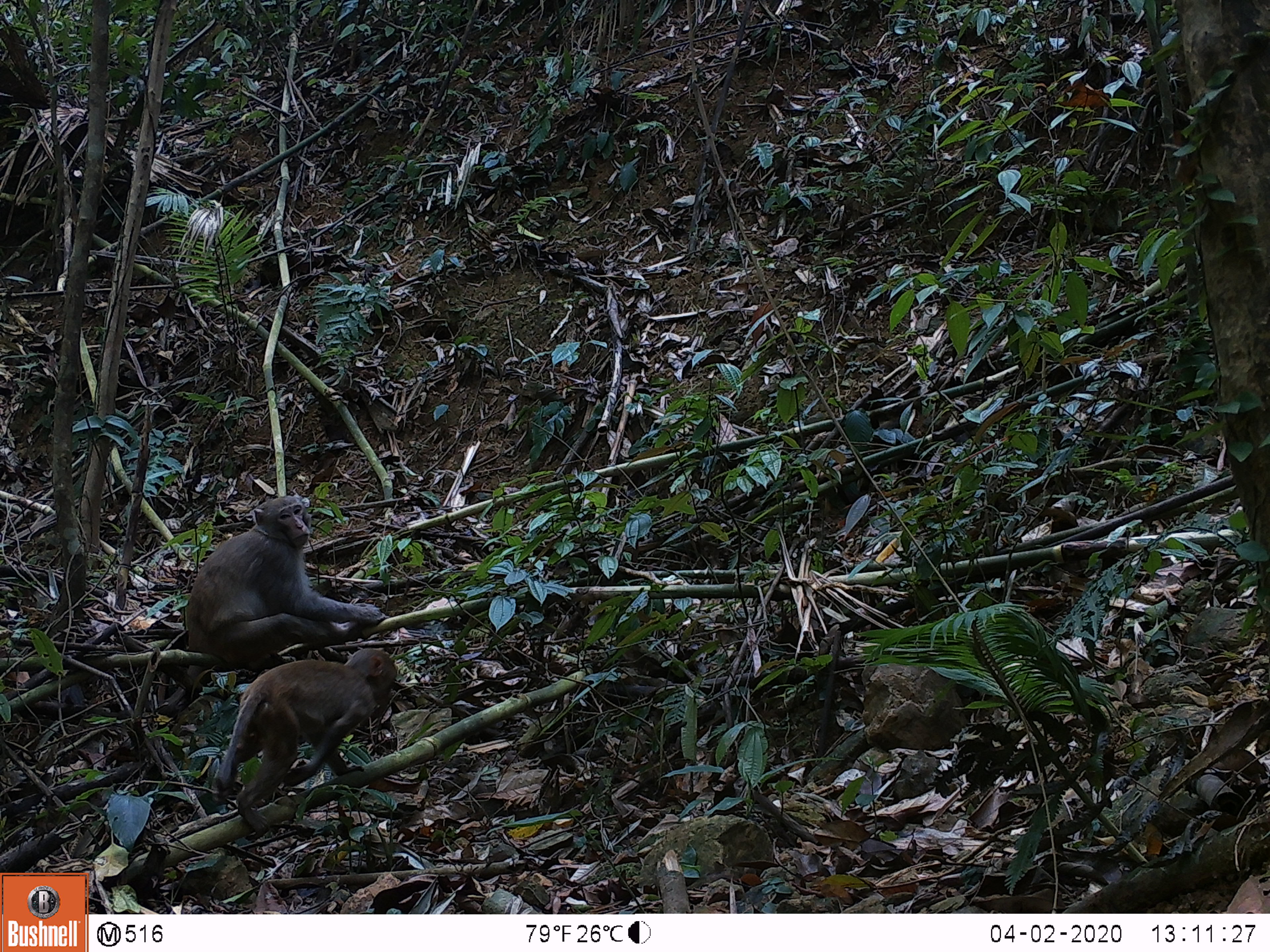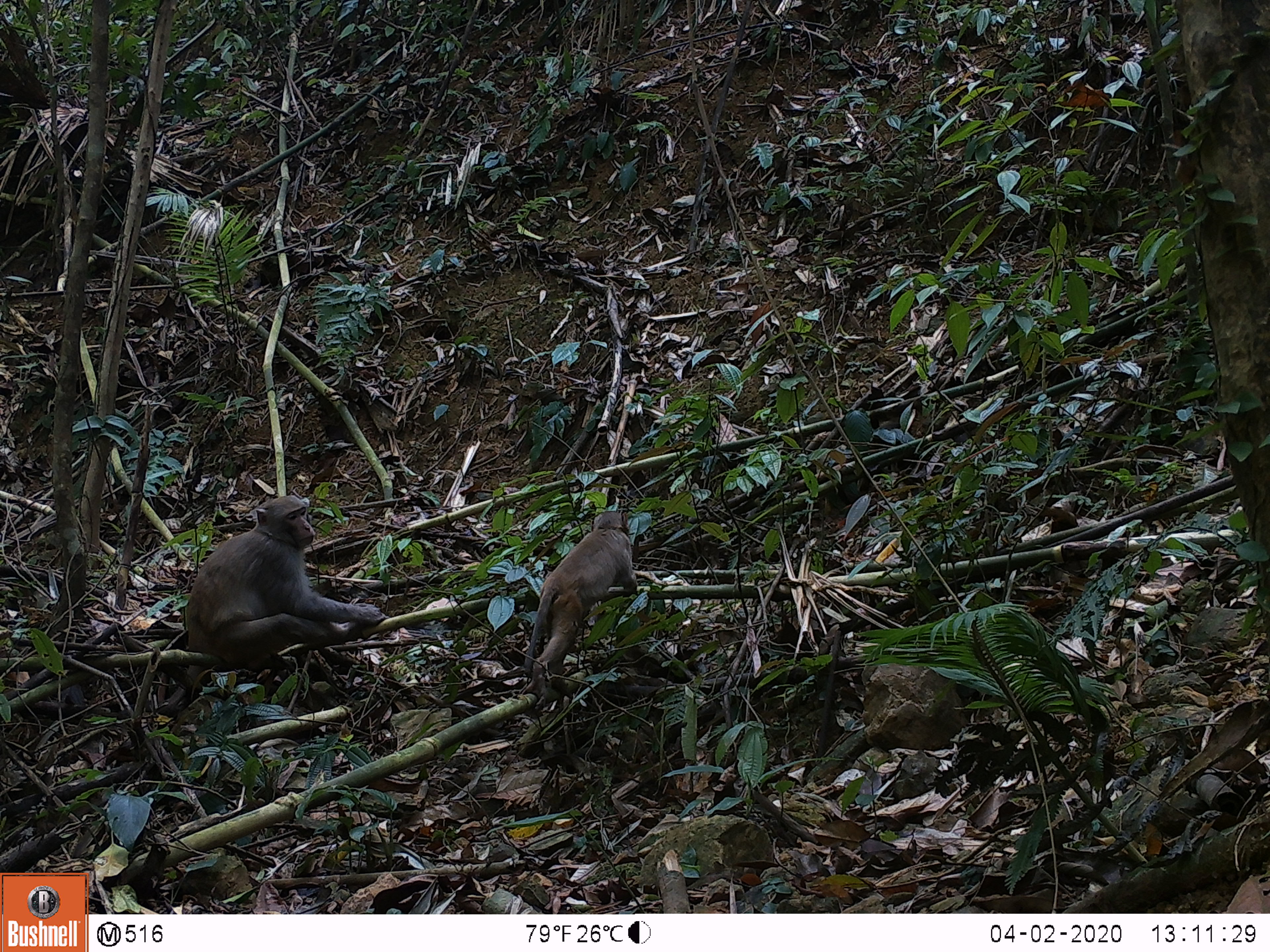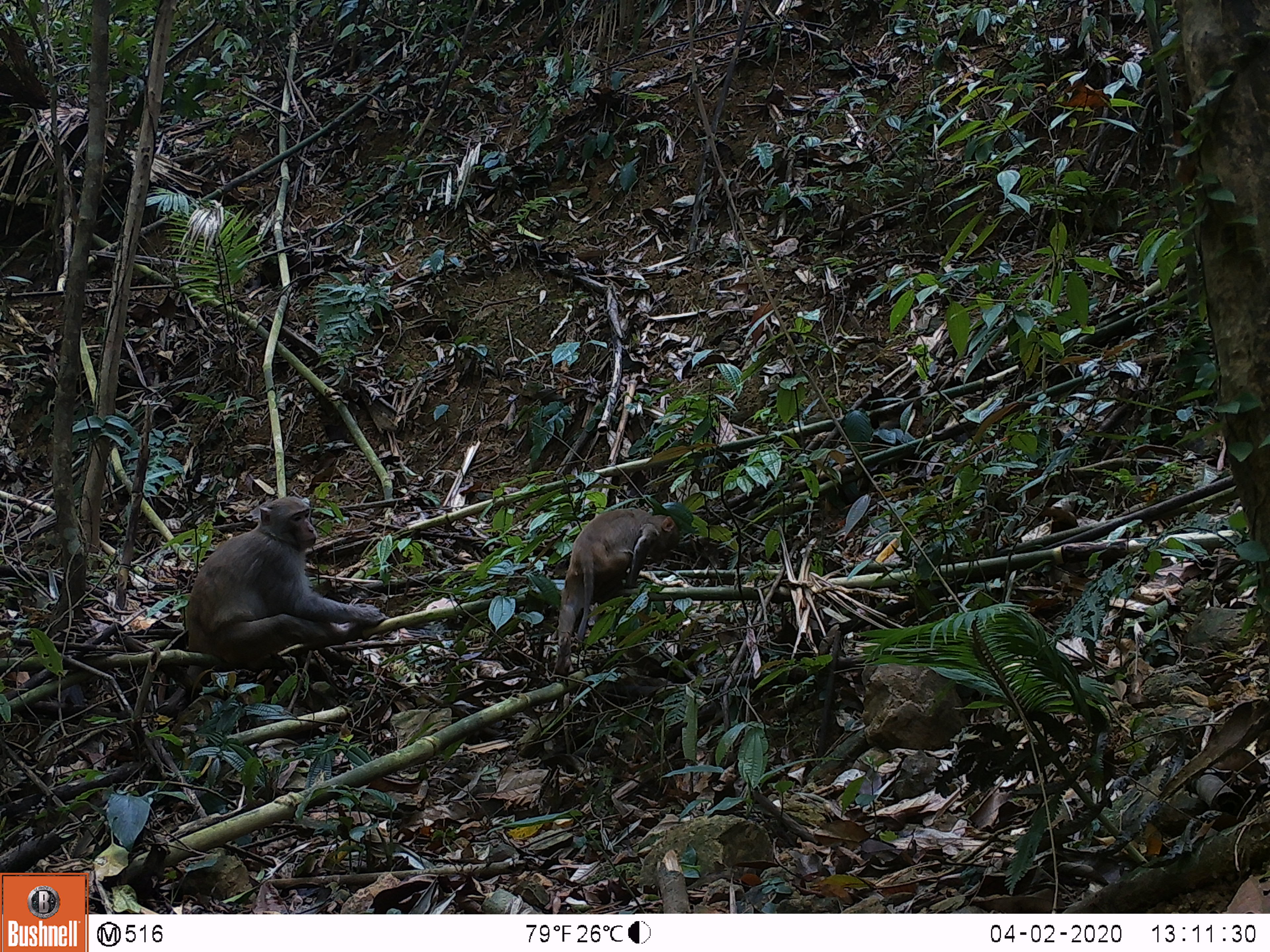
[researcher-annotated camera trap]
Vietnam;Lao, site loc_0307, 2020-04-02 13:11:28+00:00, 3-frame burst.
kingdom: Animalia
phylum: Chordata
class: Mammalia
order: Primates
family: Cercopithecidae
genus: Macaca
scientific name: Macaca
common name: macaques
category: assam or rhesus macaque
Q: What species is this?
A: Assam or rhesus macaque (macaques) (Macaca).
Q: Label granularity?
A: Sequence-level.